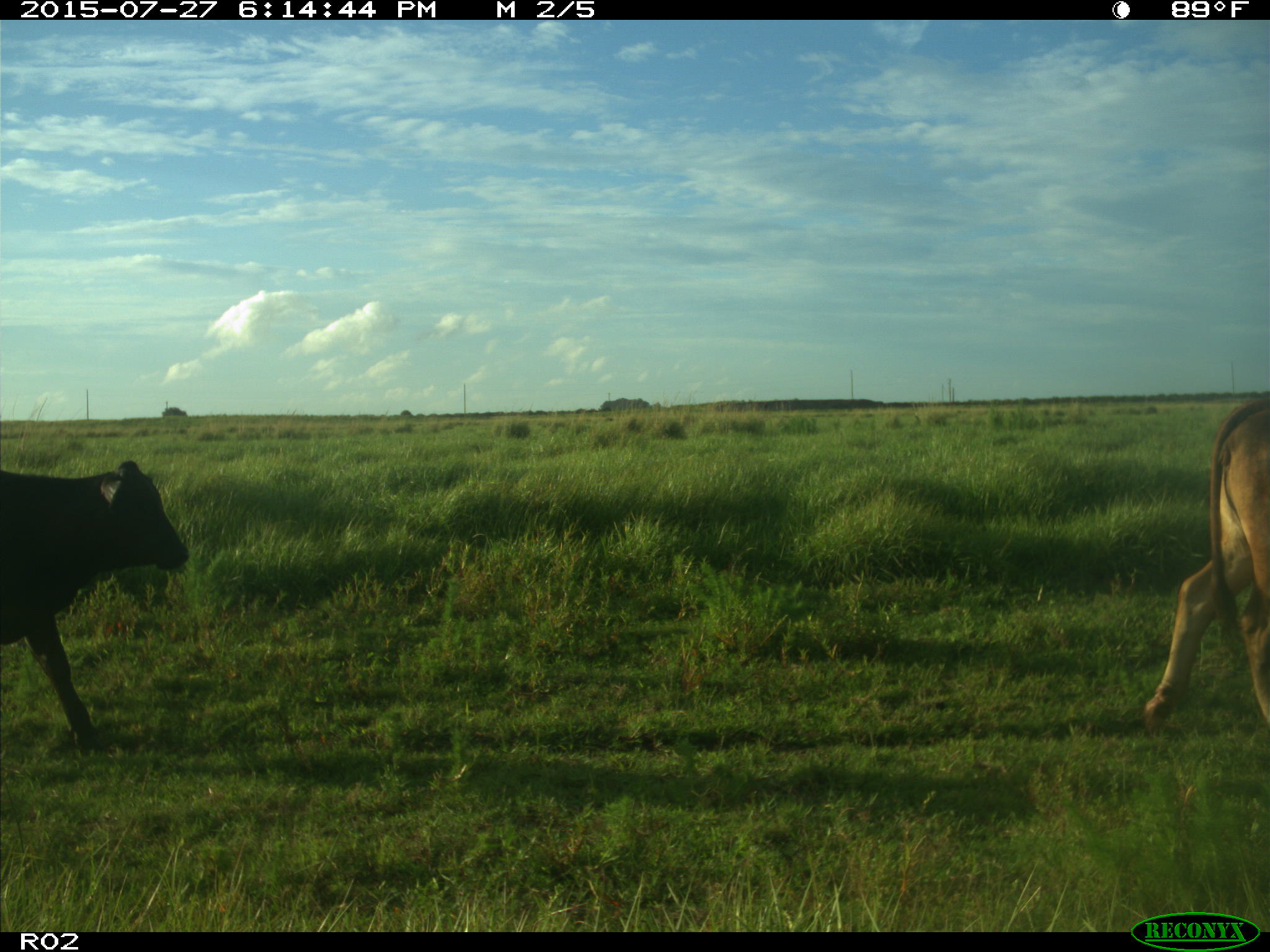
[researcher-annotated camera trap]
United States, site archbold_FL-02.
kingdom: Animalia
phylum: Chordata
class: Mammalia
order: Artiodactyla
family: Bovidae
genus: Bos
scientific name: Bos taurus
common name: domestic cow